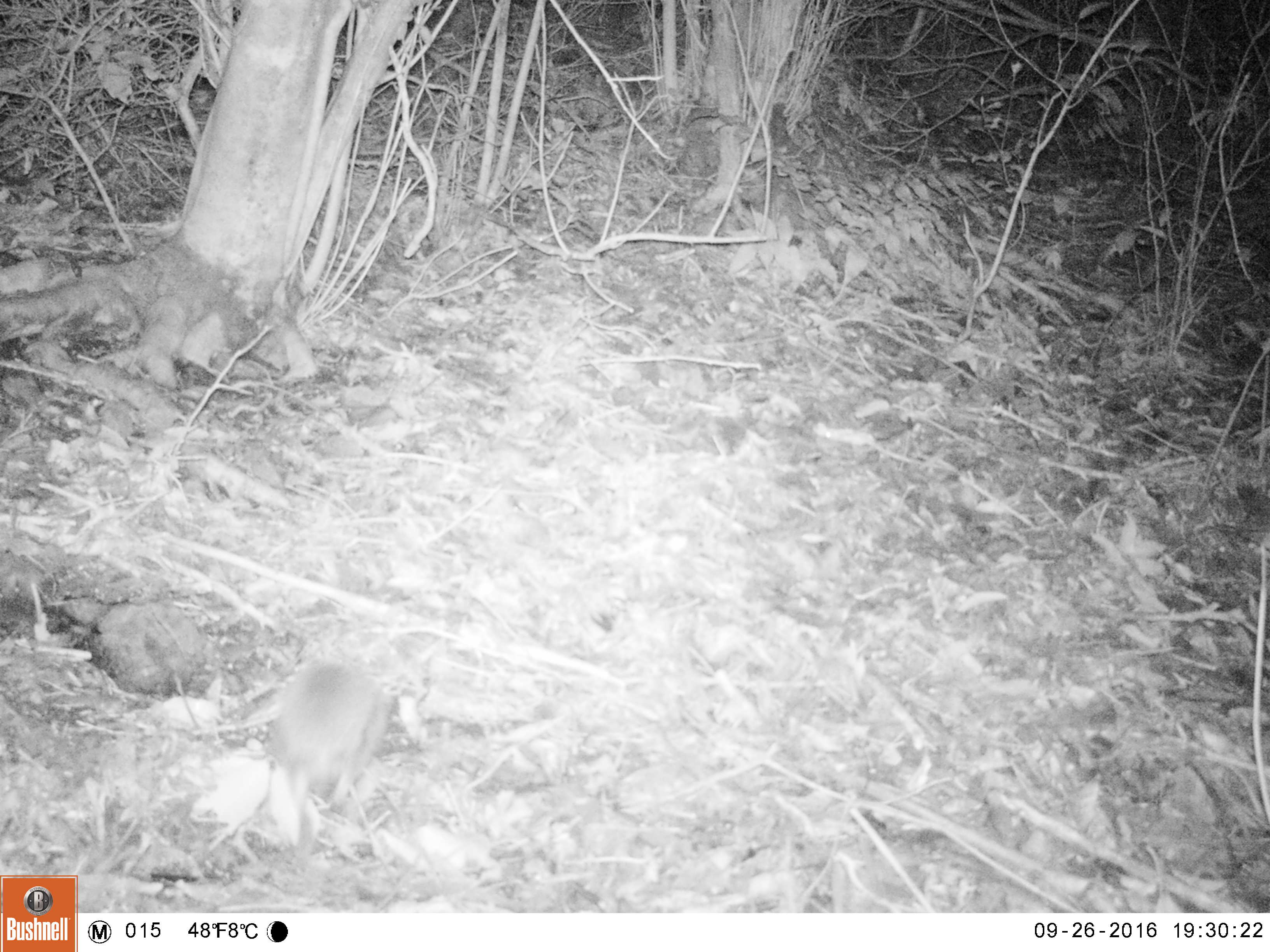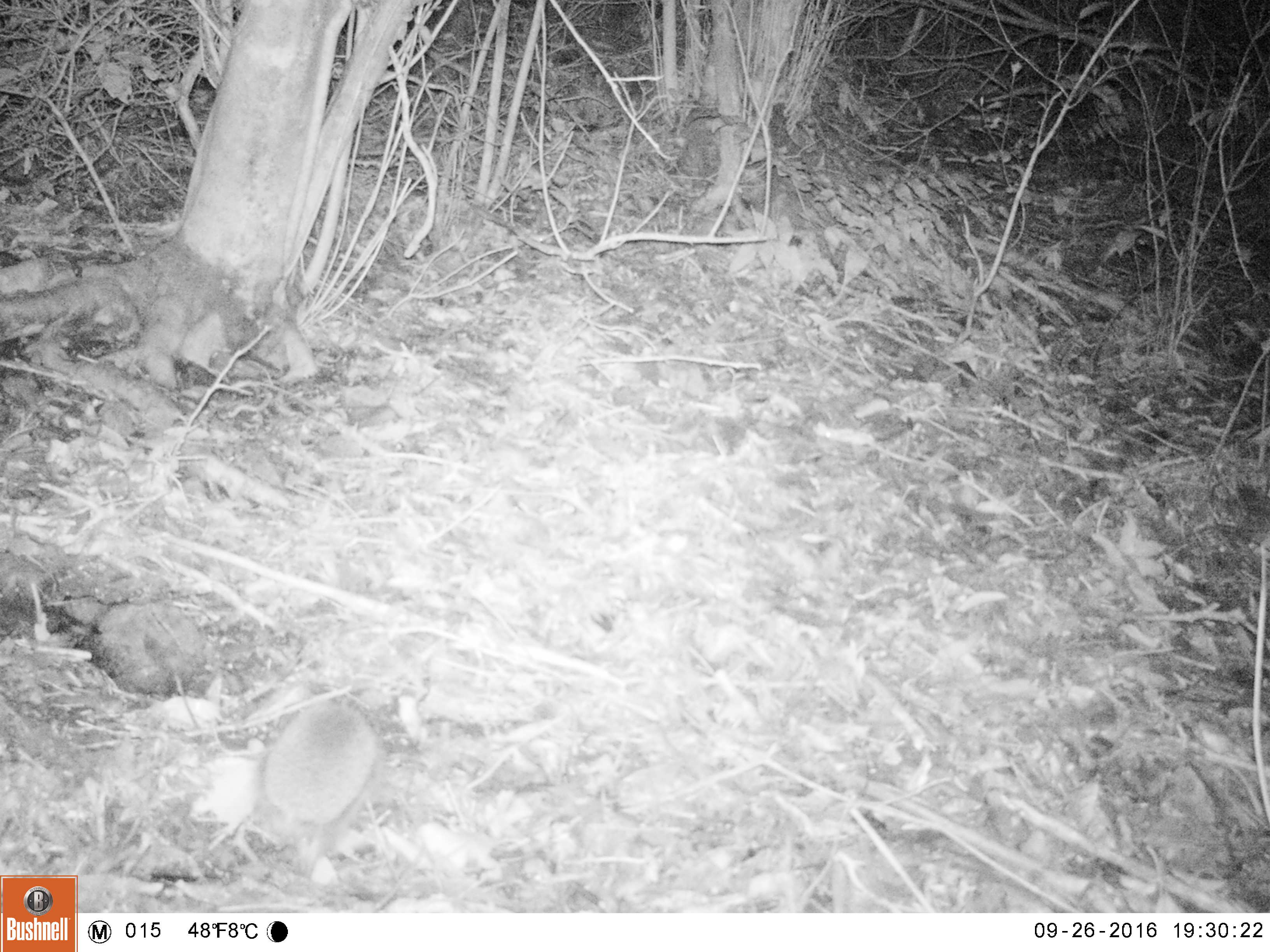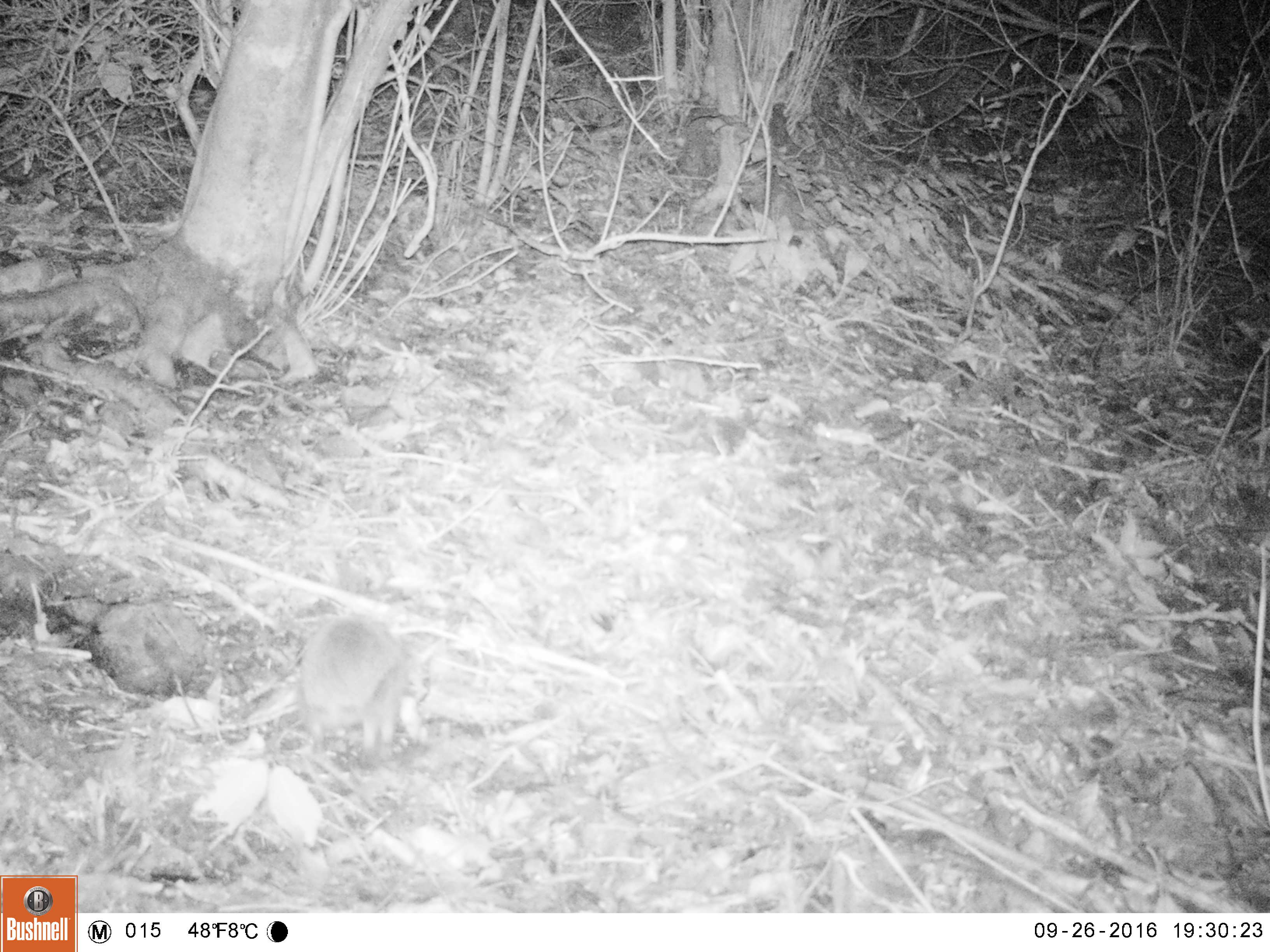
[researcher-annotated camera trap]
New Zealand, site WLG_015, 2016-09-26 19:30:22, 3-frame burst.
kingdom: Animalia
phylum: Chordata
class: Mammalia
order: Eulipotyphla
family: Erinaceidae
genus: Erinaceus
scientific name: Erinaceus europaeus europaeus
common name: european hedgehog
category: hedgehog